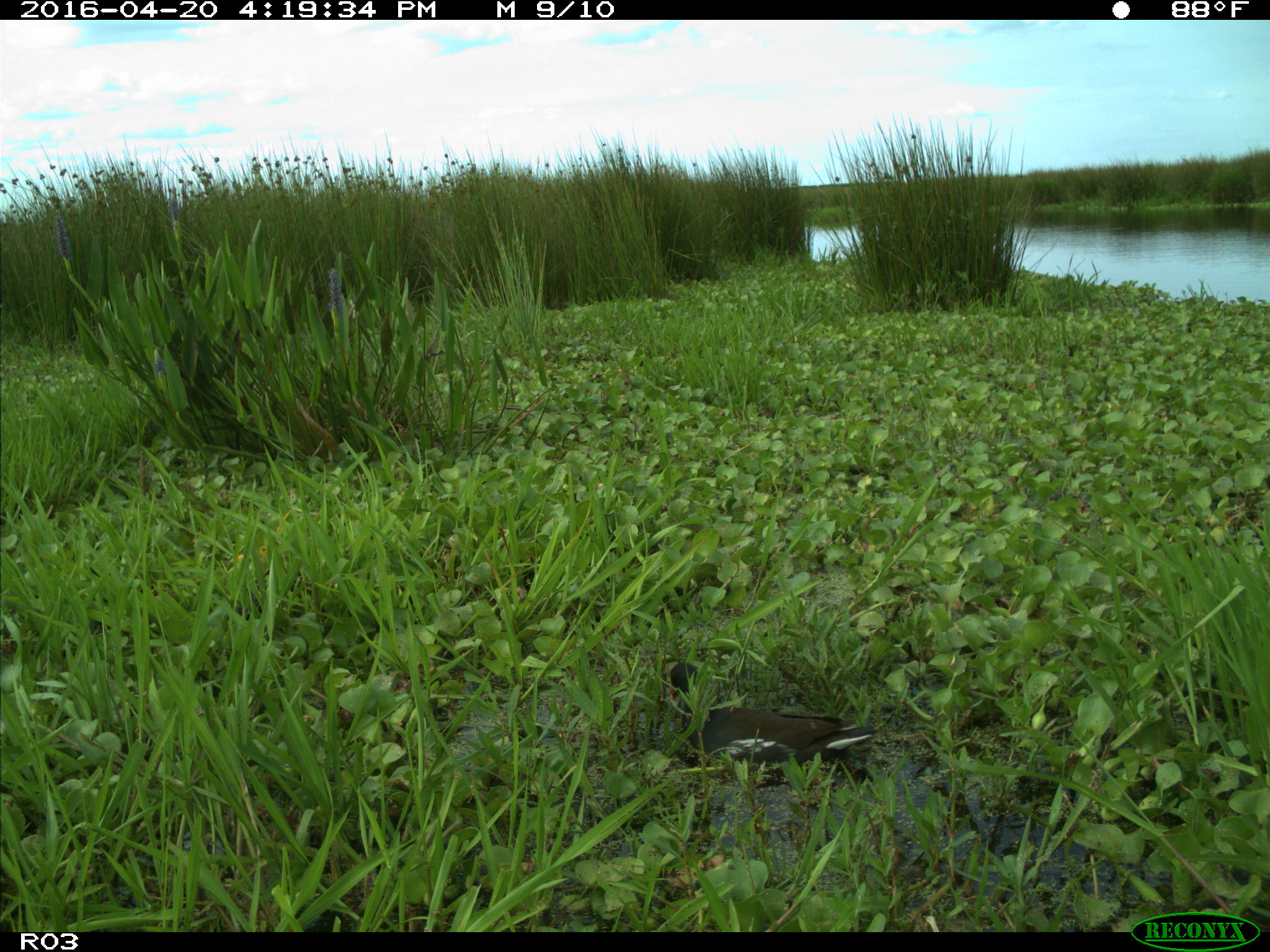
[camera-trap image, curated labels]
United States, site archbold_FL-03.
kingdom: Animalia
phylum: Chordata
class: Aves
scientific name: Aves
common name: birds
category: unidentified bird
Unidentified bird (birds) (Aves).